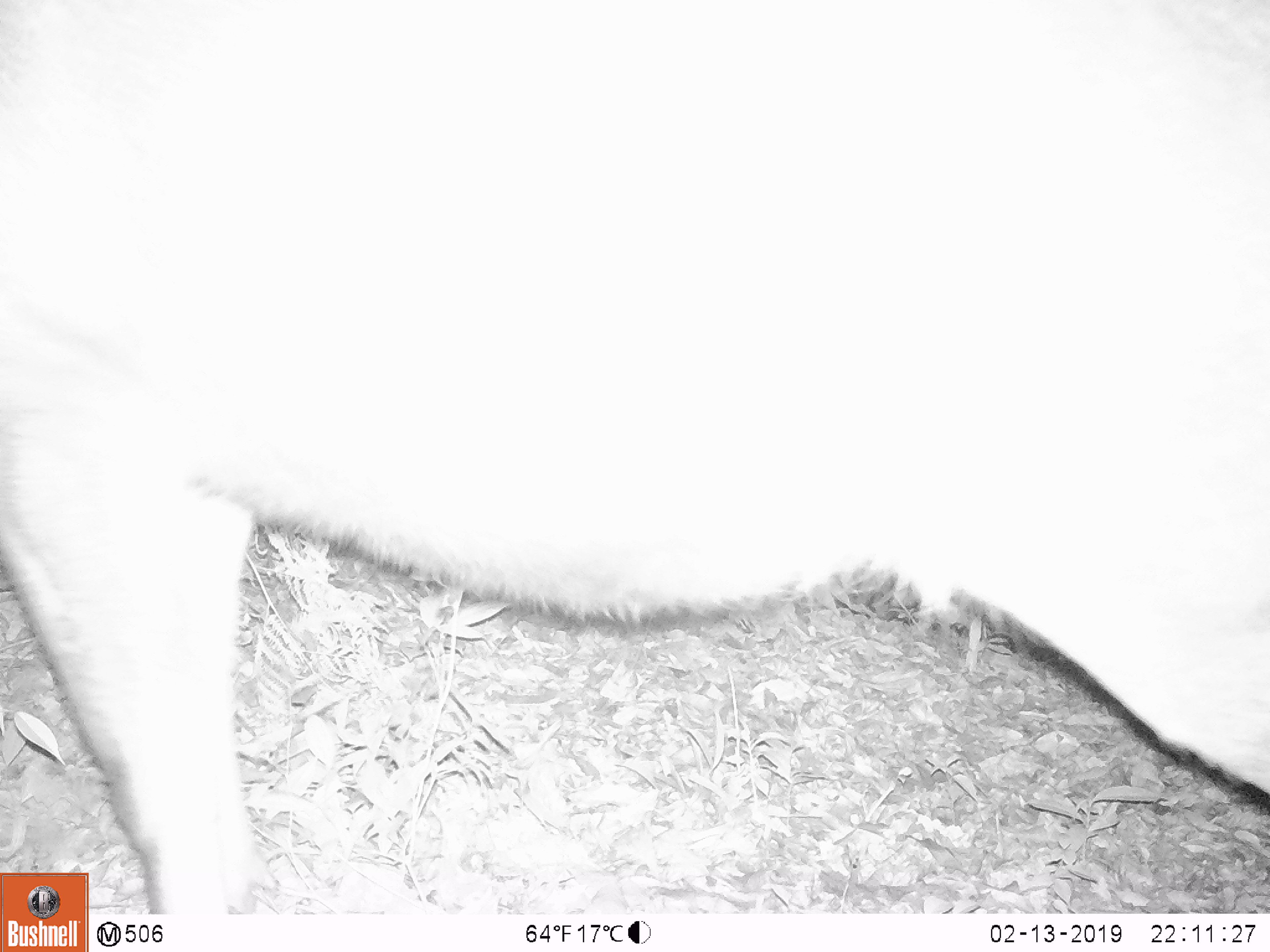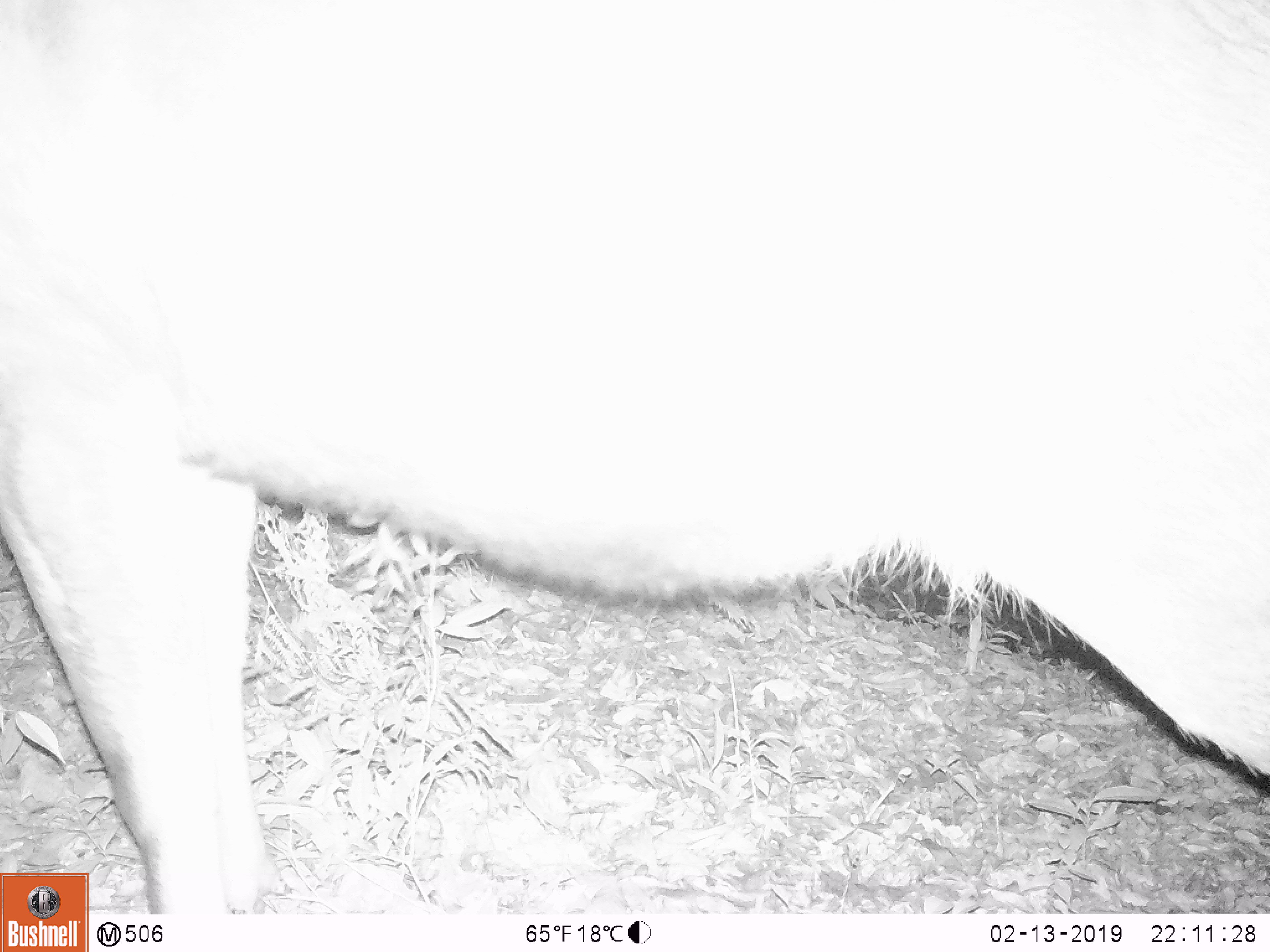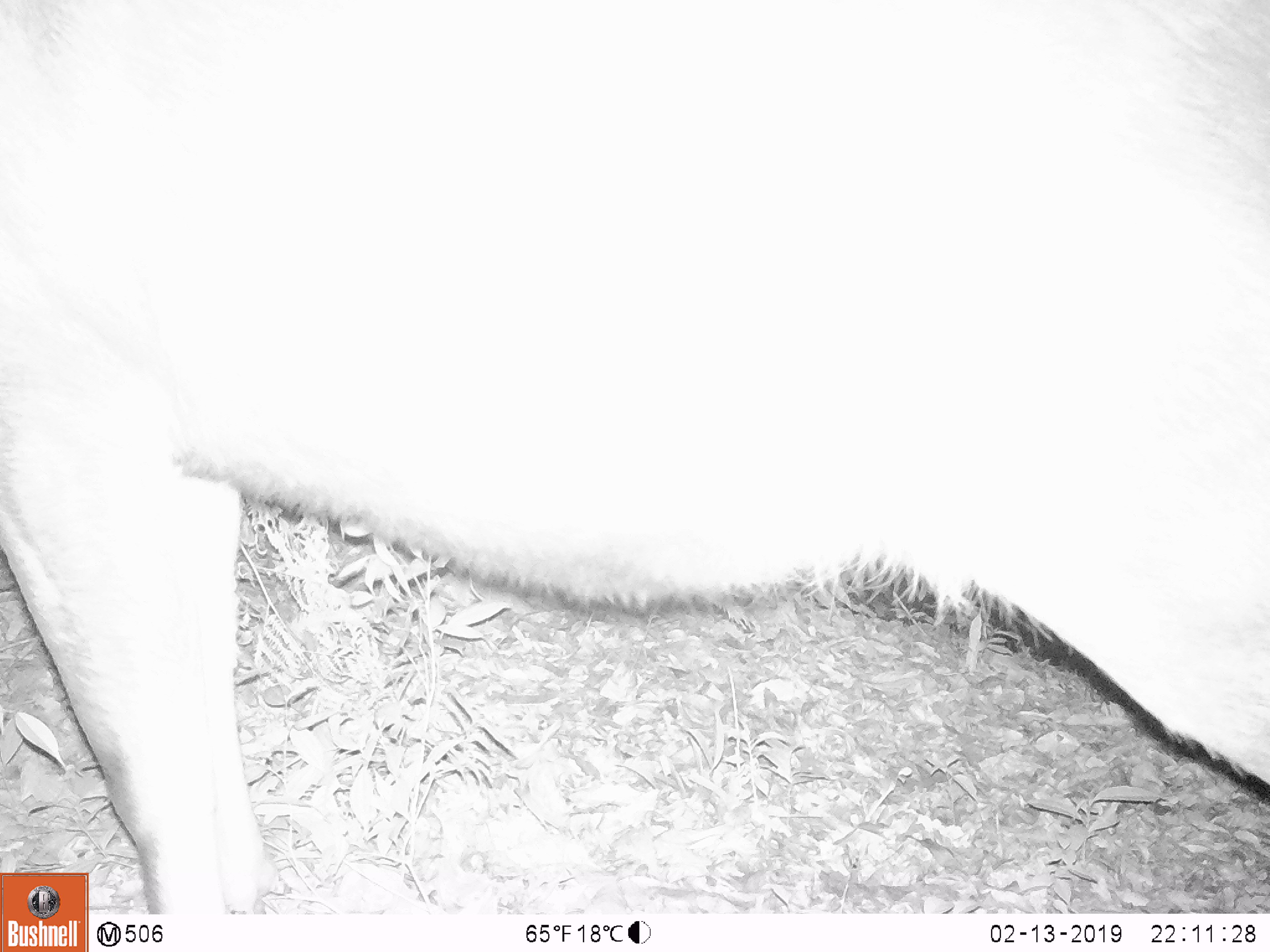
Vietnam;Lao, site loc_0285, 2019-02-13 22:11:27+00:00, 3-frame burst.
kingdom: Animalia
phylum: Chordata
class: Mammalia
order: Artiodactyla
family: Cervidae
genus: Rusa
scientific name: Rusa unicolor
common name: sambar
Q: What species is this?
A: Sambar (Rusa unicolor).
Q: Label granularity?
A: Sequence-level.